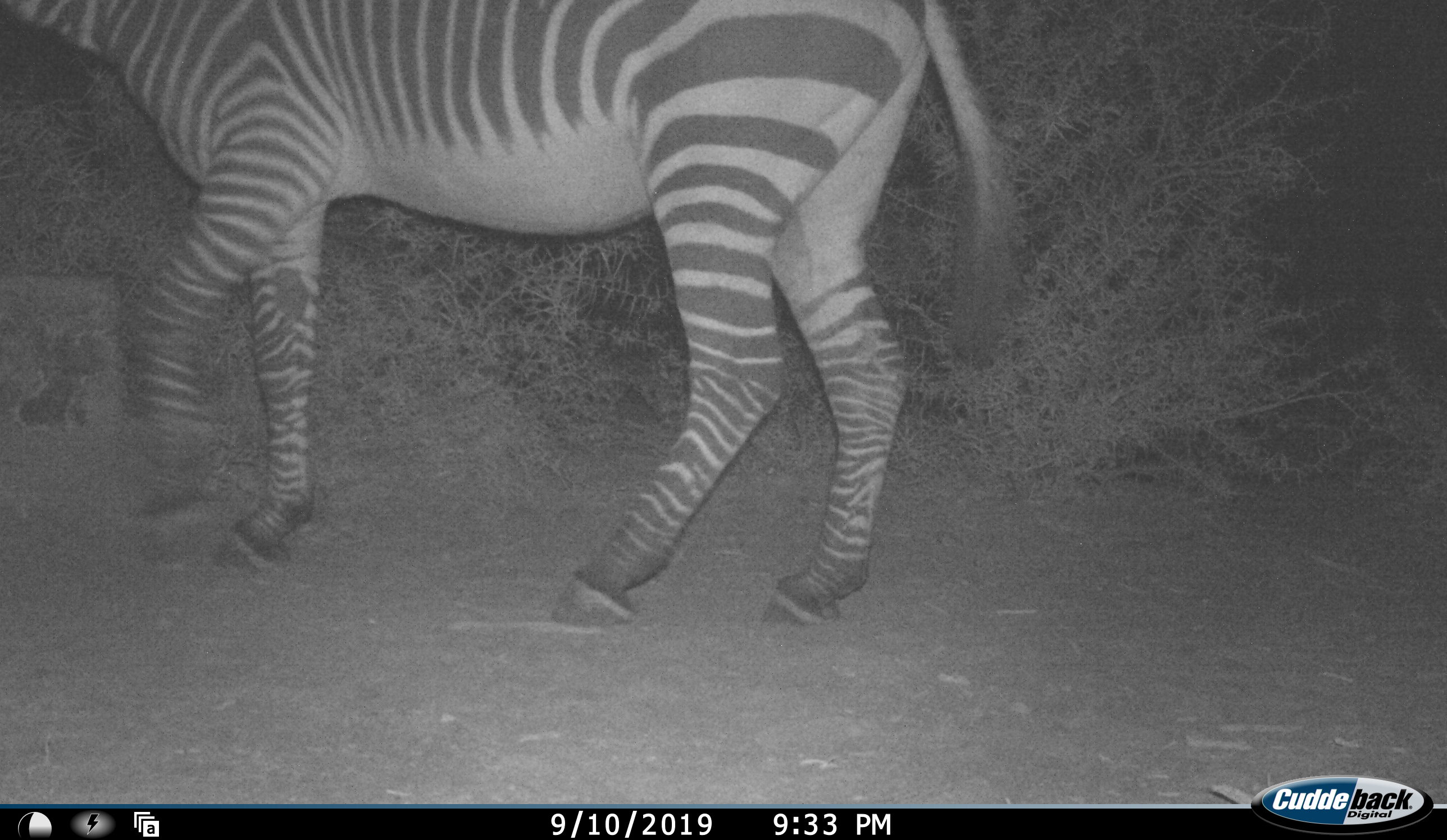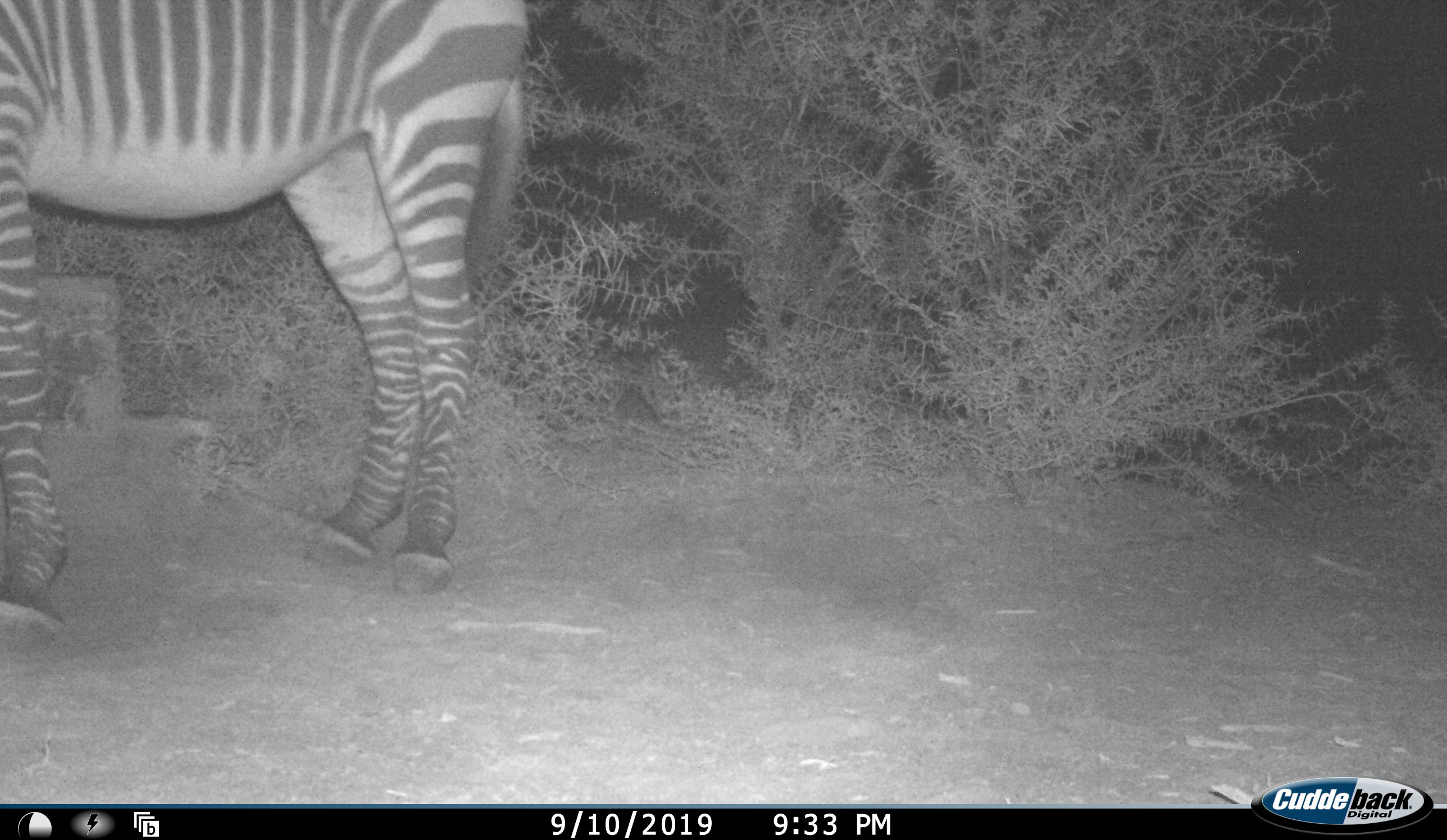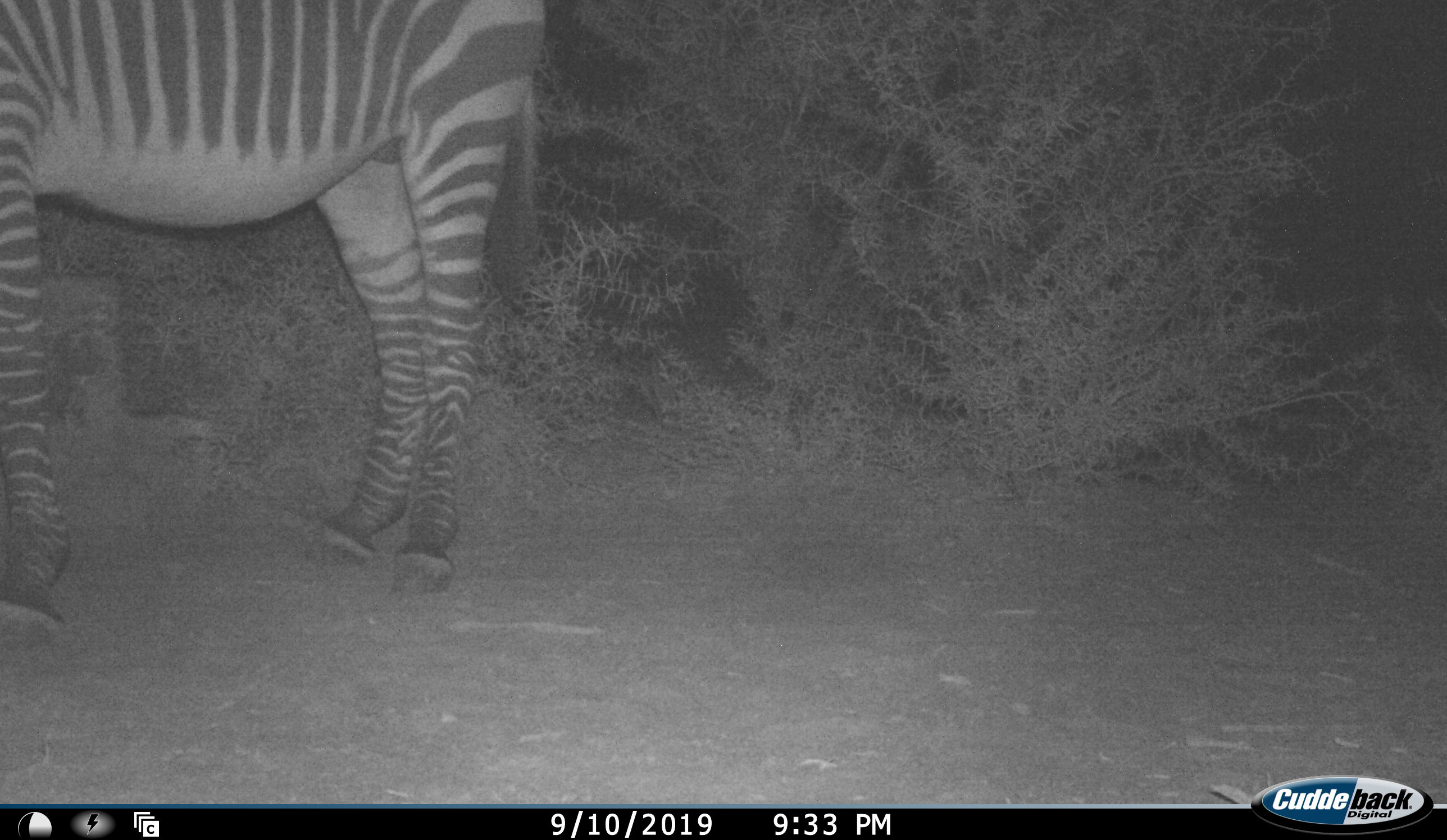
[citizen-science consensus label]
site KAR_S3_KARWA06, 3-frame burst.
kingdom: Animalia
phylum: Chordata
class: Mammalia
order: Perissodactyla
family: Equidae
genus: Equus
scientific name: Equus zebra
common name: mountain zebra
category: zebramountain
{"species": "zebramountain (mountain zebra) (Equus zebra)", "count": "1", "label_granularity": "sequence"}